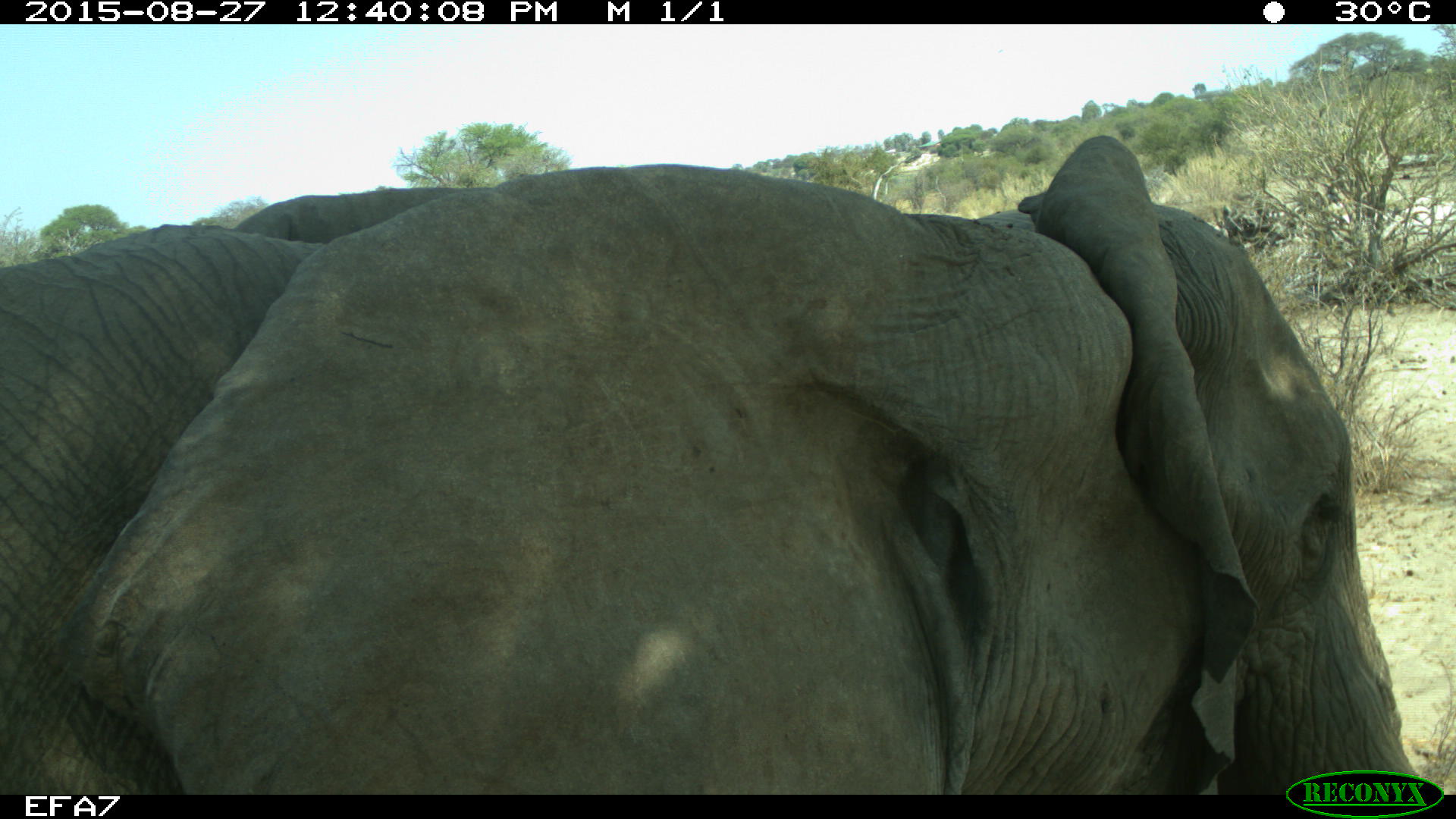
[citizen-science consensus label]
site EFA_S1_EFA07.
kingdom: Animalia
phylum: Chordata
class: Mammalia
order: Proboscidea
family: Elephantidae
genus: Loxodonta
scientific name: Loxodonta africana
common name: african bush elephant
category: elephant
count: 1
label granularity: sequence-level